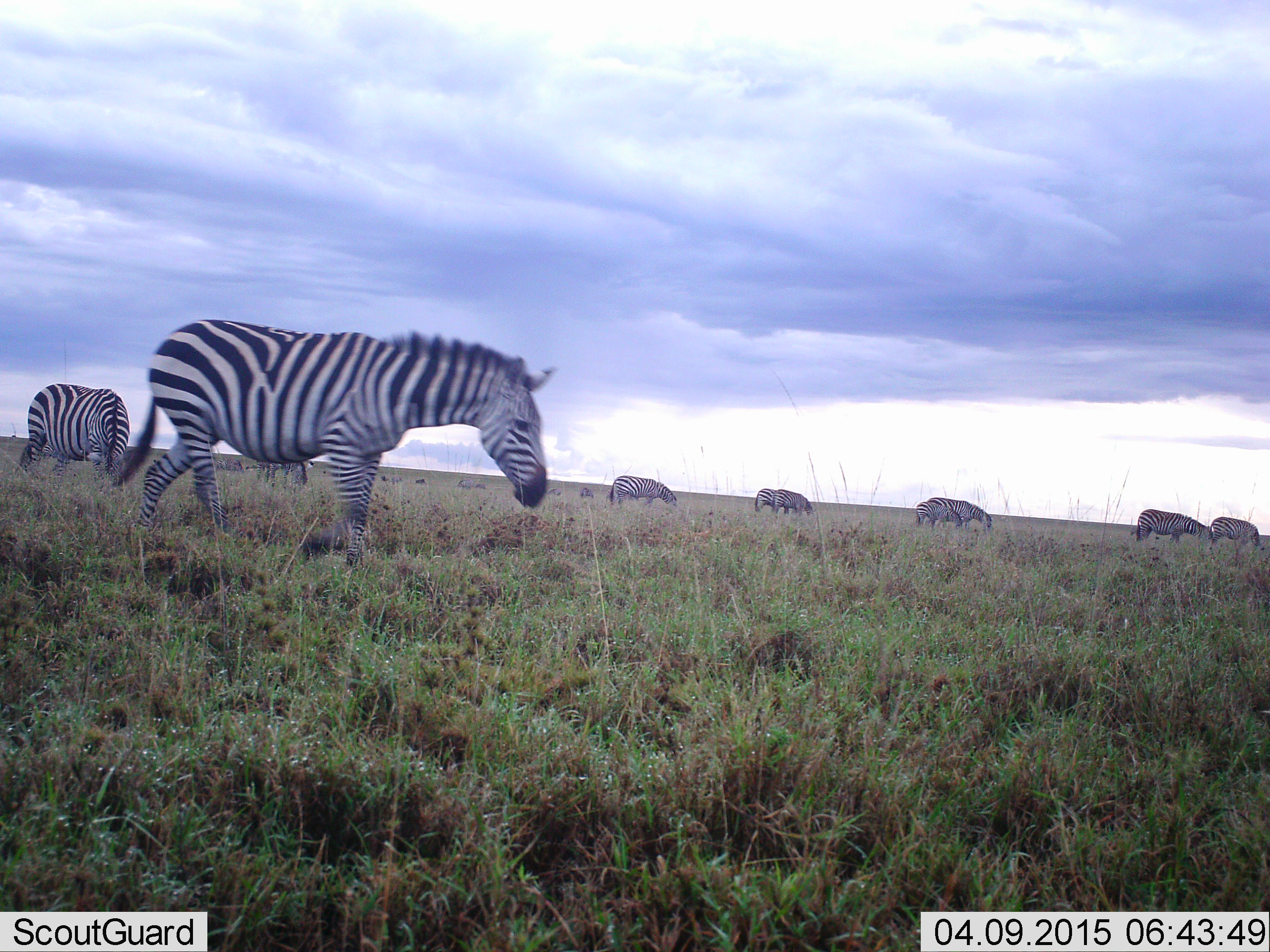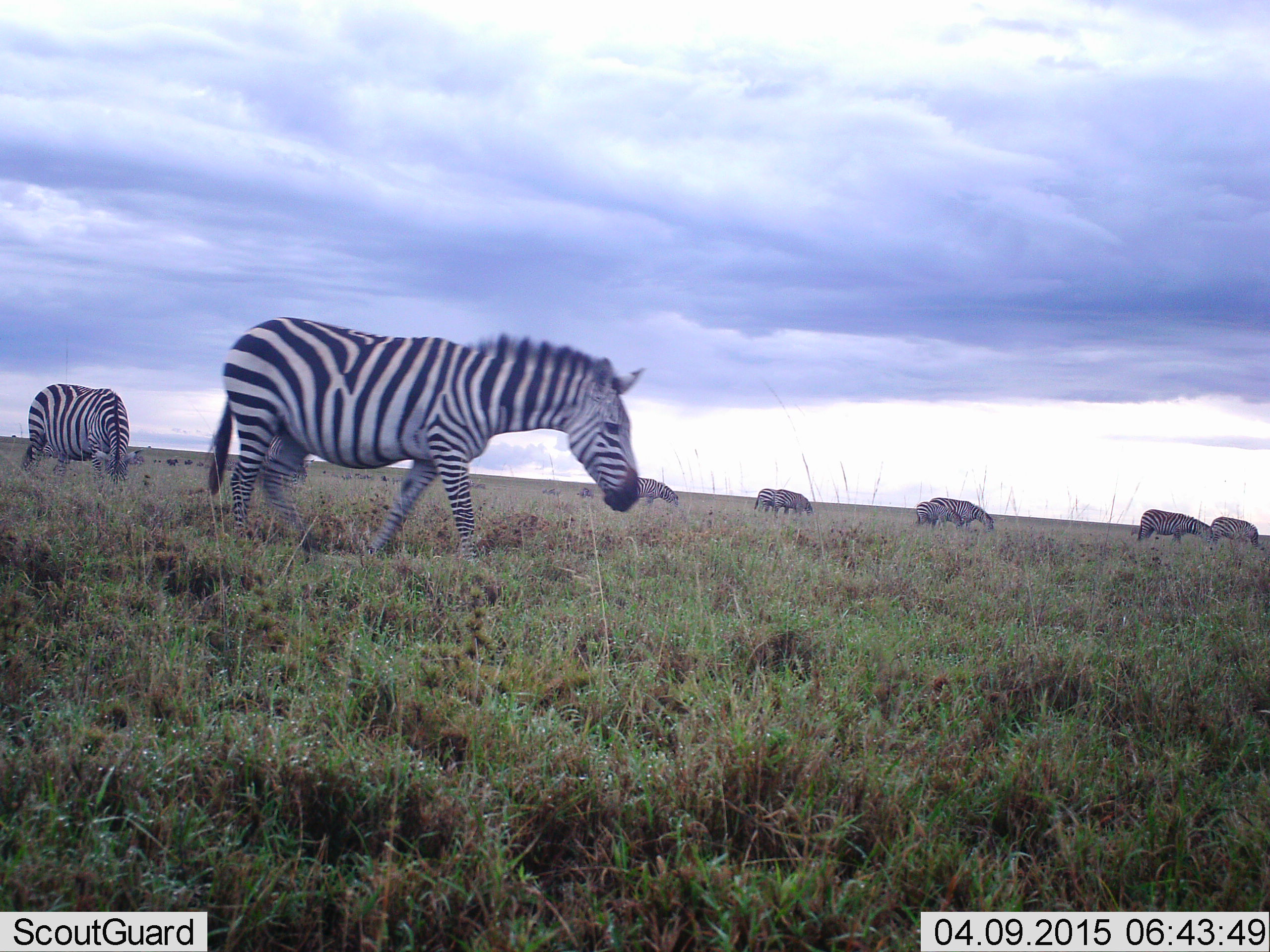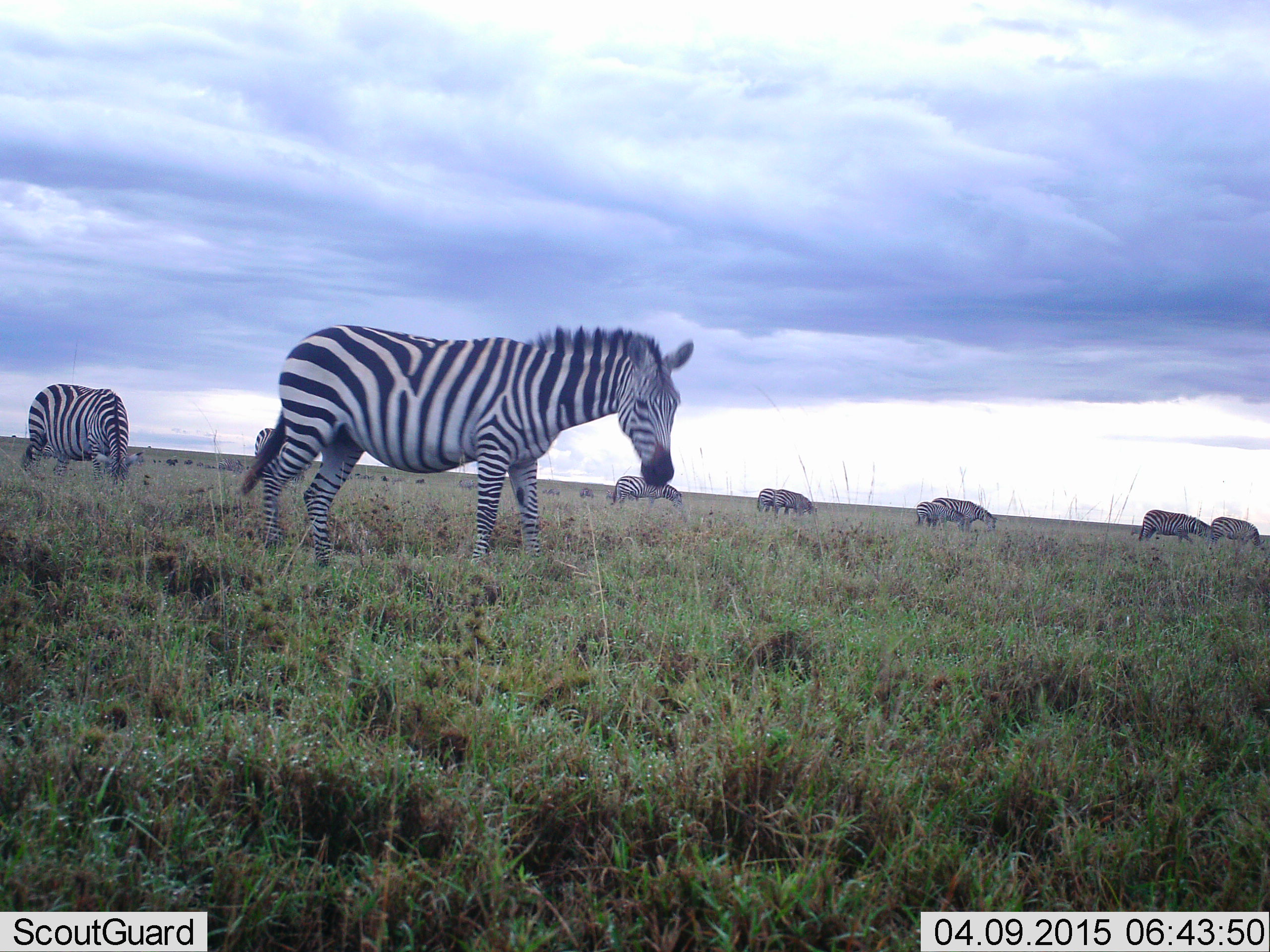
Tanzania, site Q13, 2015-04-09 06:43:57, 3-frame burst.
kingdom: Animalia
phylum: Chordata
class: Mammalia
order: Perissodactyla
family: Equidae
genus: Equus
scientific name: Equus quagga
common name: plains zebra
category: zebra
Zebra (plains zebra) (Equus quagga), count 9. Behavior (volunteer vote fractions): standing 40%, resting 0%, moving 70%, interacting 0%. Young present (vote fraction): 20%. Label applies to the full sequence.